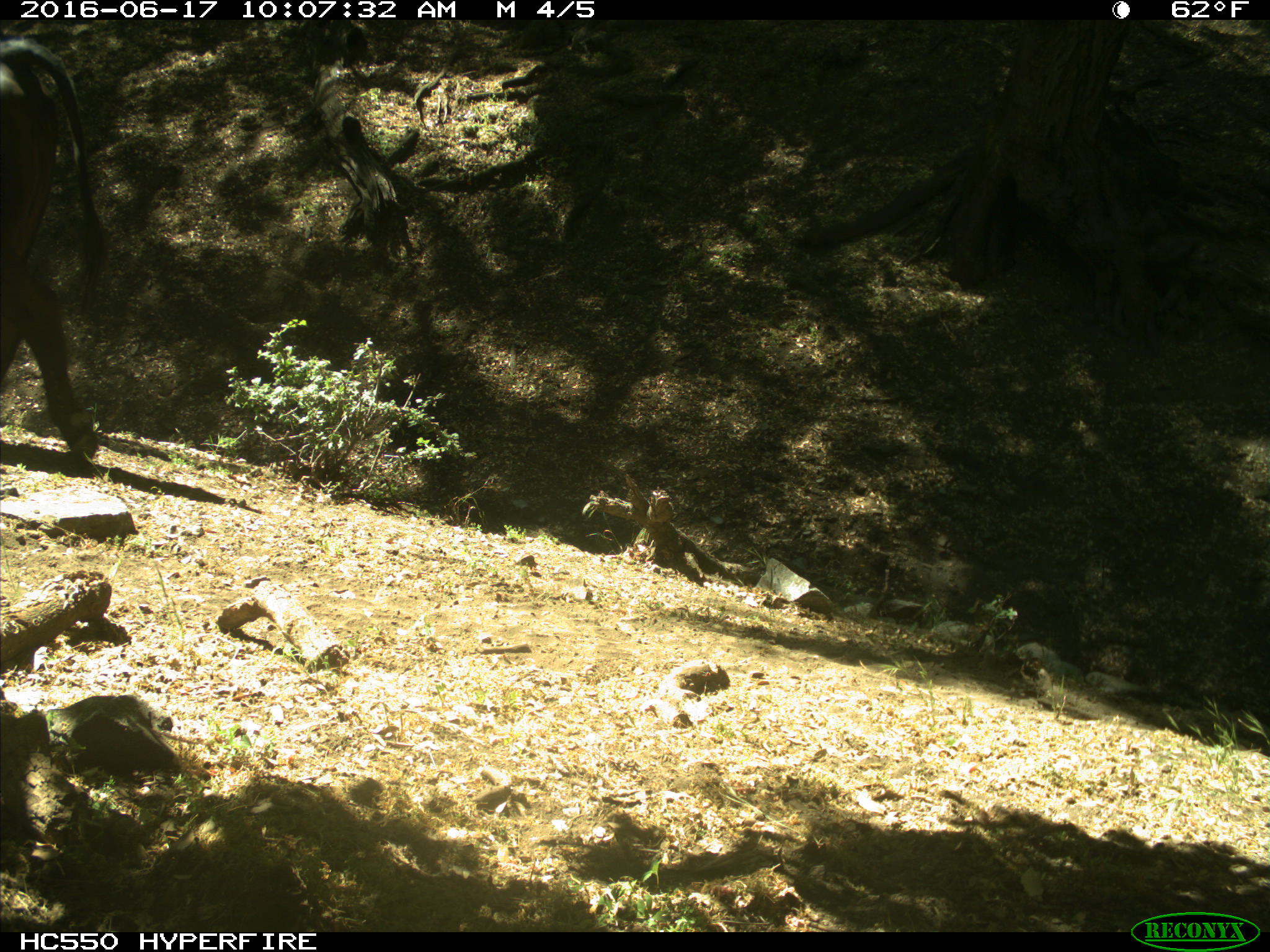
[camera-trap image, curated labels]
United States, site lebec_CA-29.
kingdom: Animalia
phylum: Chordata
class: Mammalia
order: Artiodactyla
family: Bovidae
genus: Bos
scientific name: Bos taurus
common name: domestic cow